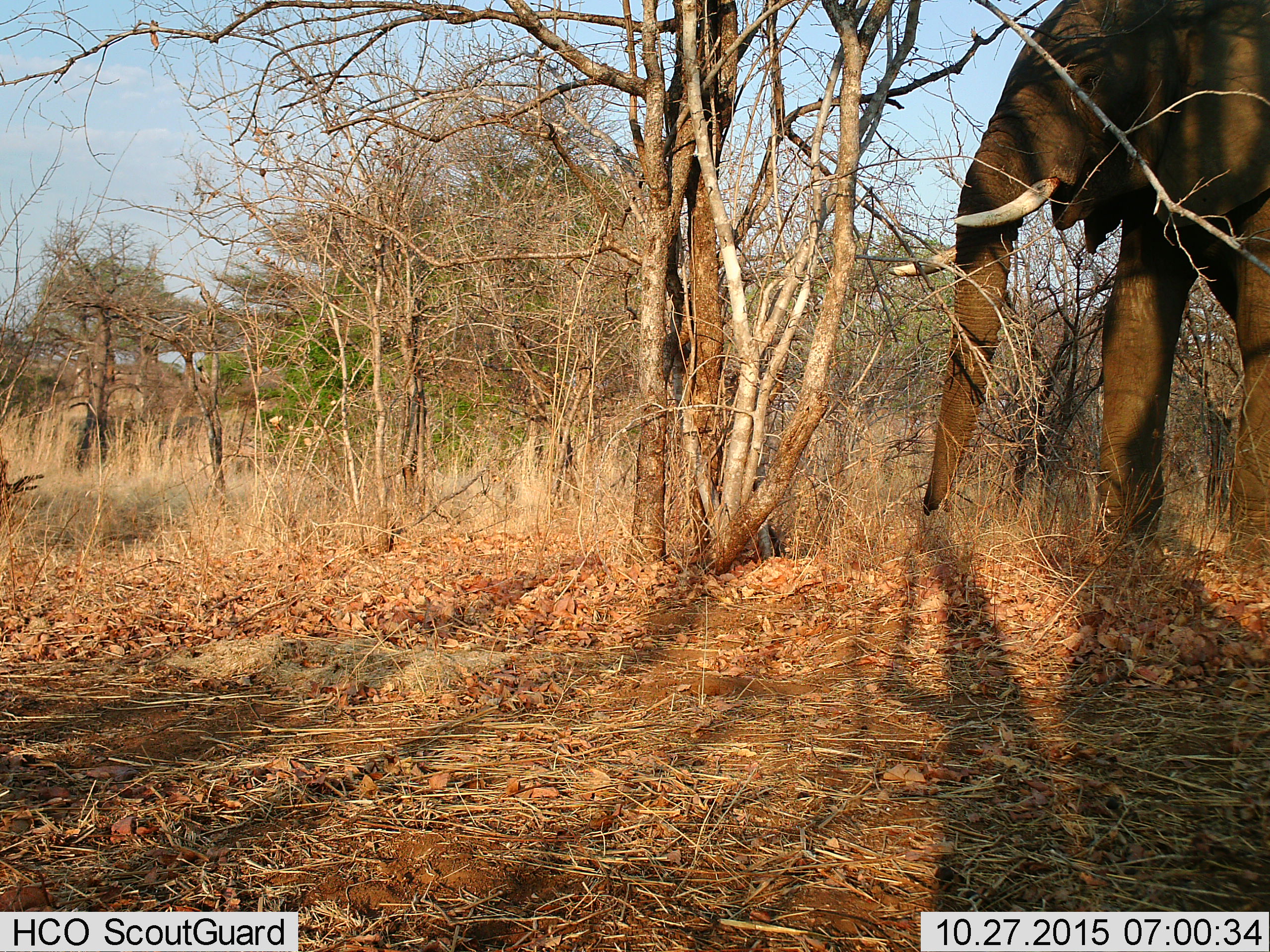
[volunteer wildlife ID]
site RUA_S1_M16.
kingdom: Animalia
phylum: Chordata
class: Mammalia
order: Proboscidea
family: Elephantidae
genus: Loxodonta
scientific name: Loxodonta africana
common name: african bush elephant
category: elephant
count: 1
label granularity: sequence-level